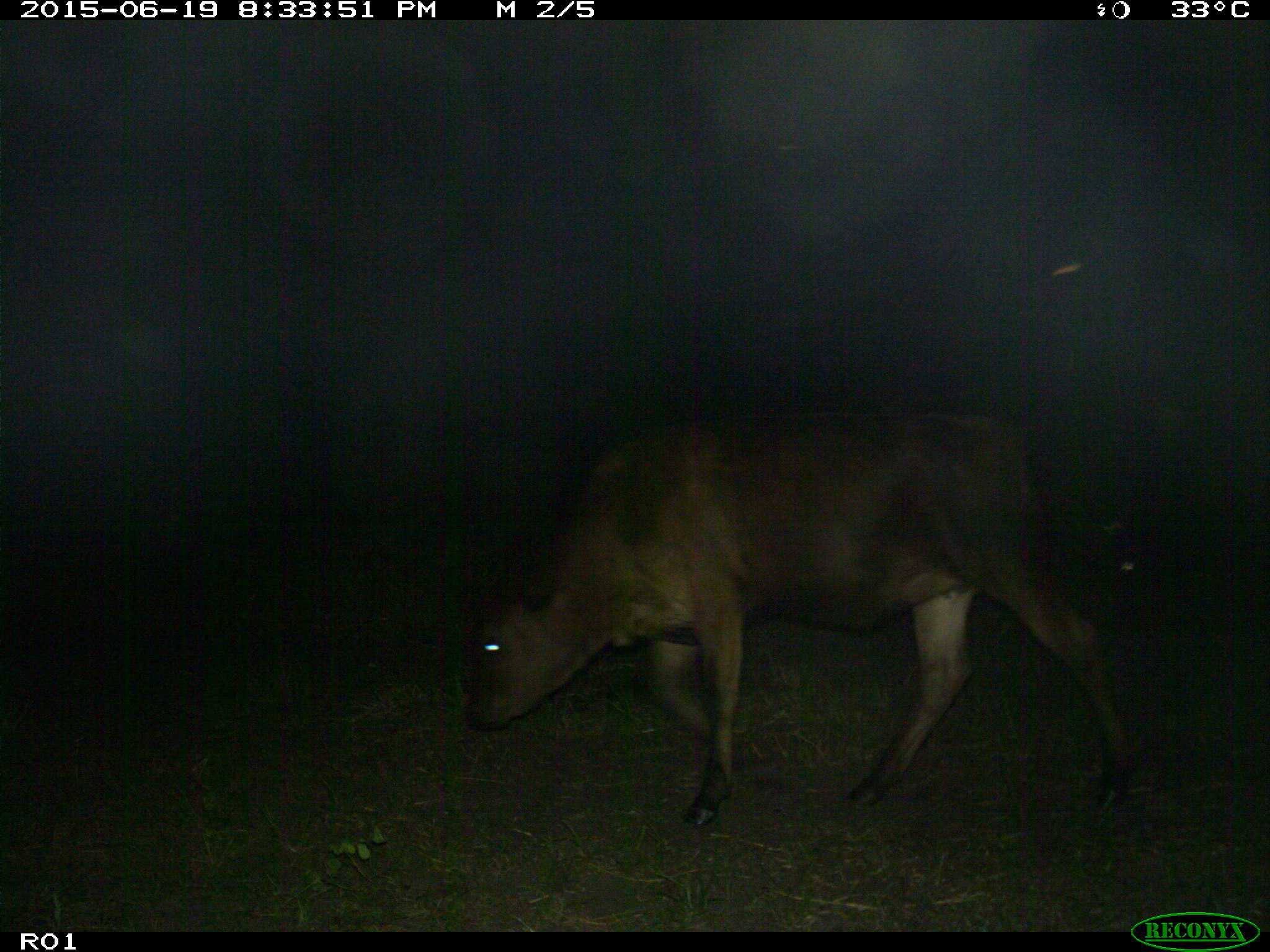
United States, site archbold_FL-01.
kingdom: Animalia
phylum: Chordata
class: Mammalia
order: Artiodactyla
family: Bovidae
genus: Bos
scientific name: Bos taurus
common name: domestic cow